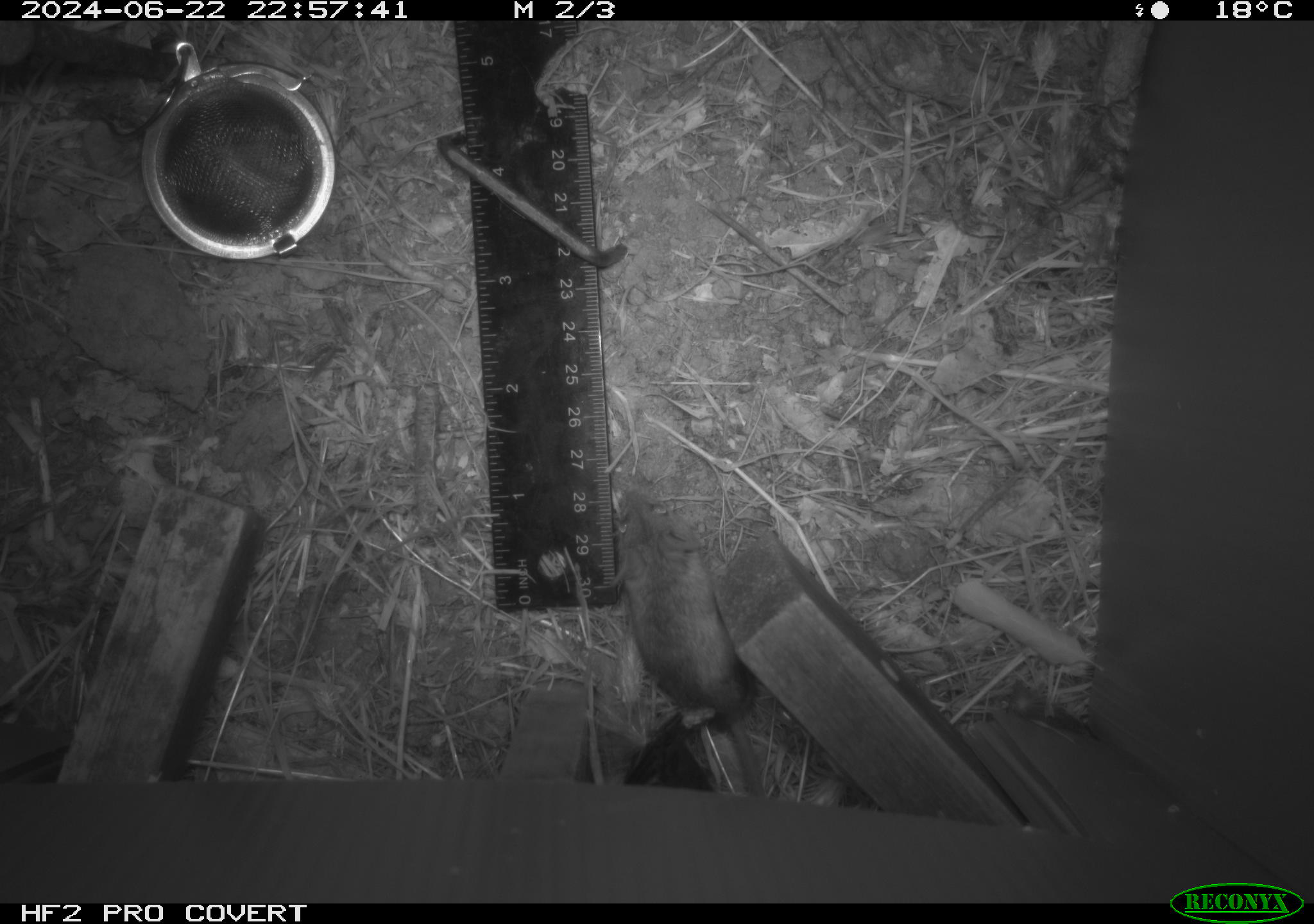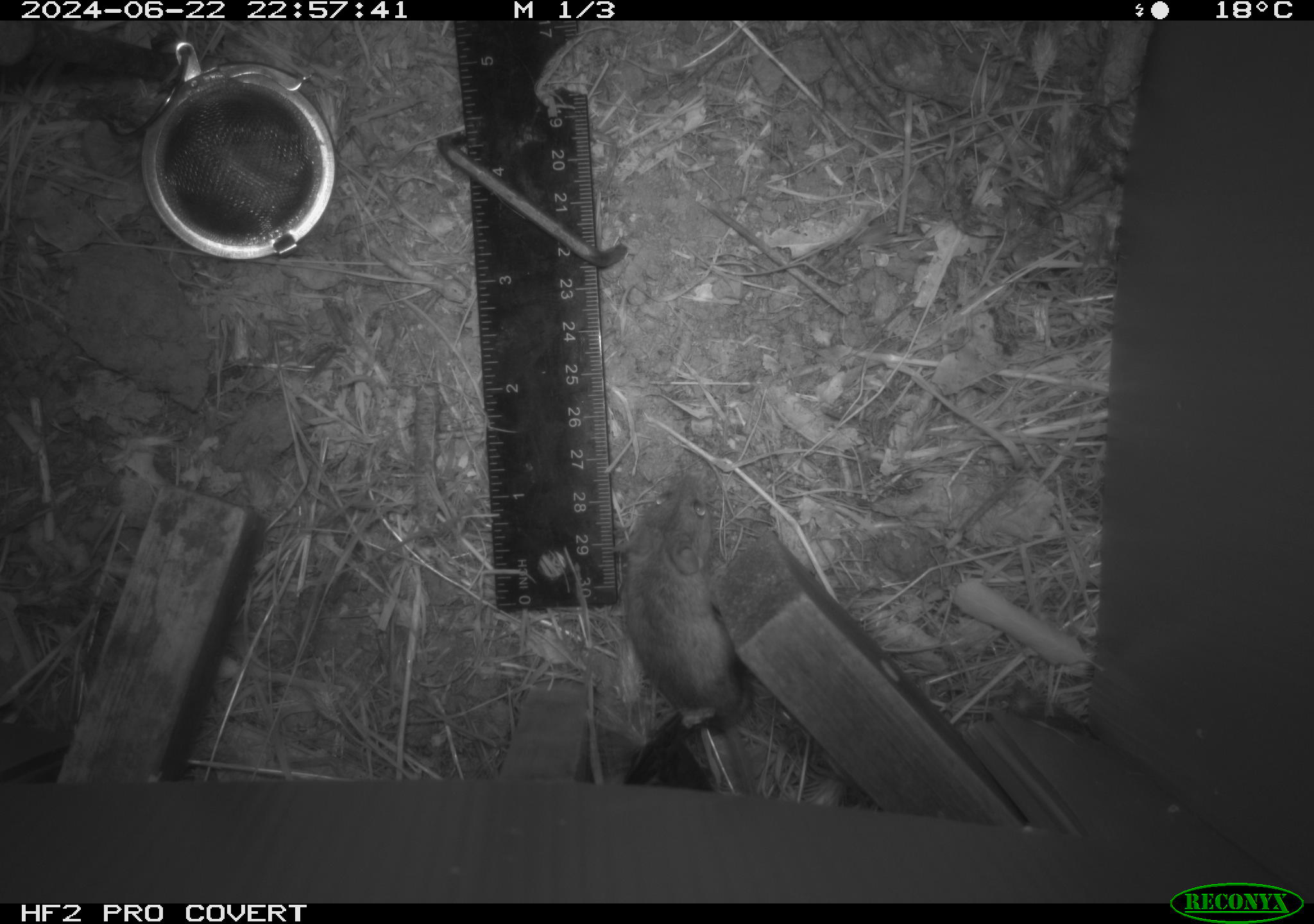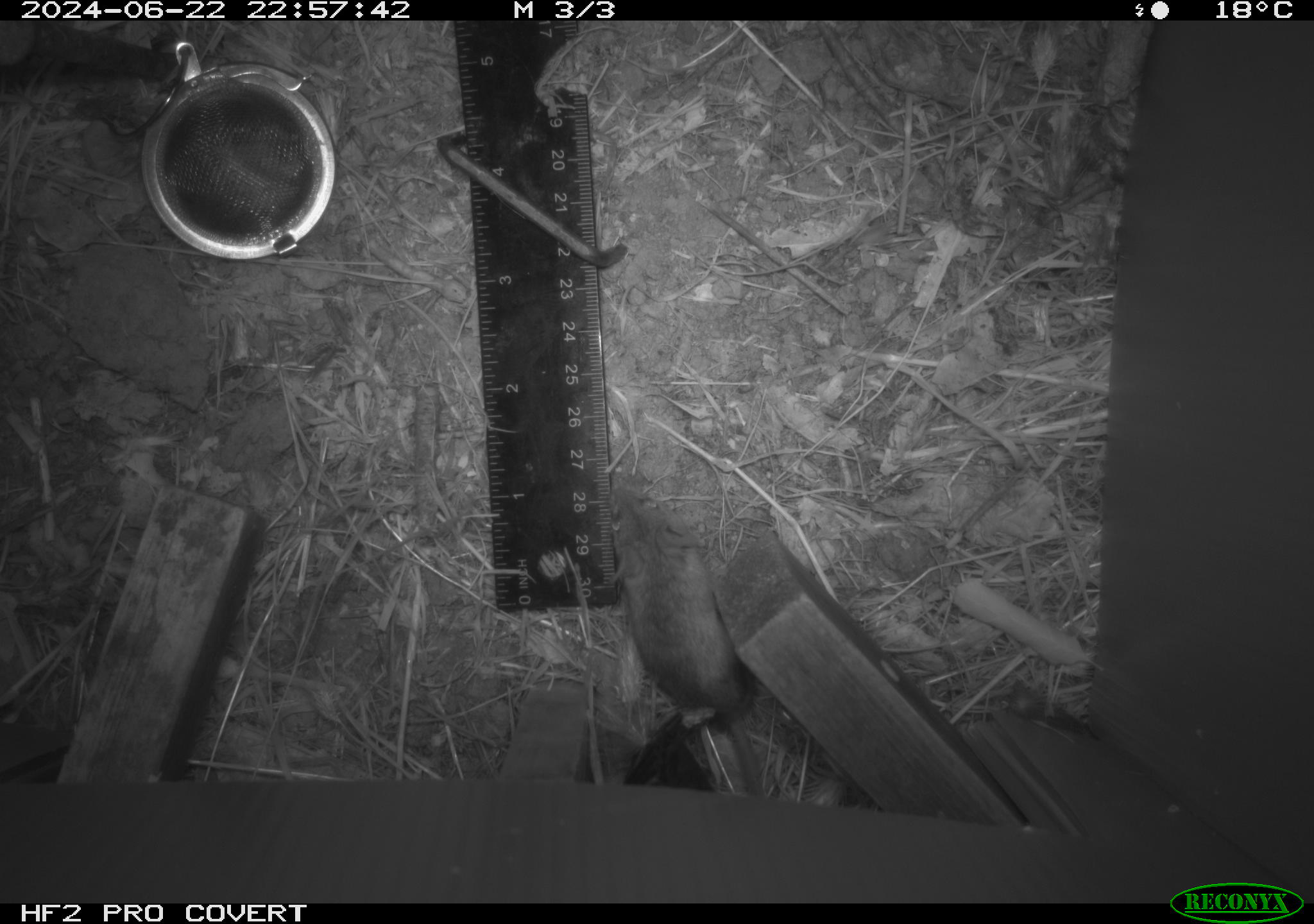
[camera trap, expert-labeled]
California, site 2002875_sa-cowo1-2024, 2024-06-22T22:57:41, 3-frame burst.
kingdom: Animalia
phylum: Chordata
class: Mammalia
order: Rodentia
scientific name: Rodentia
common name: mouse species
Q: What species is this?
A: Mouse species (Rodentia).